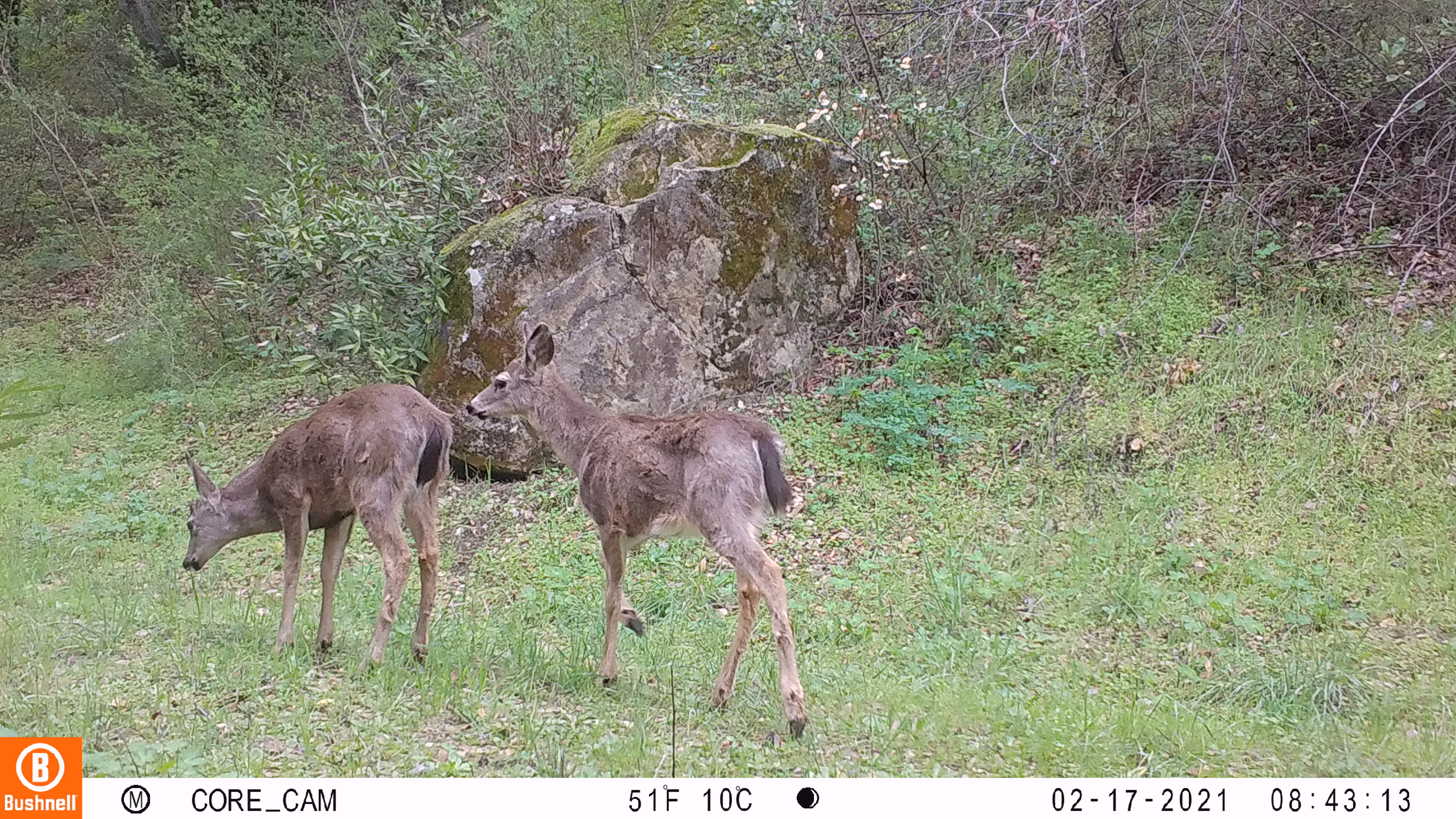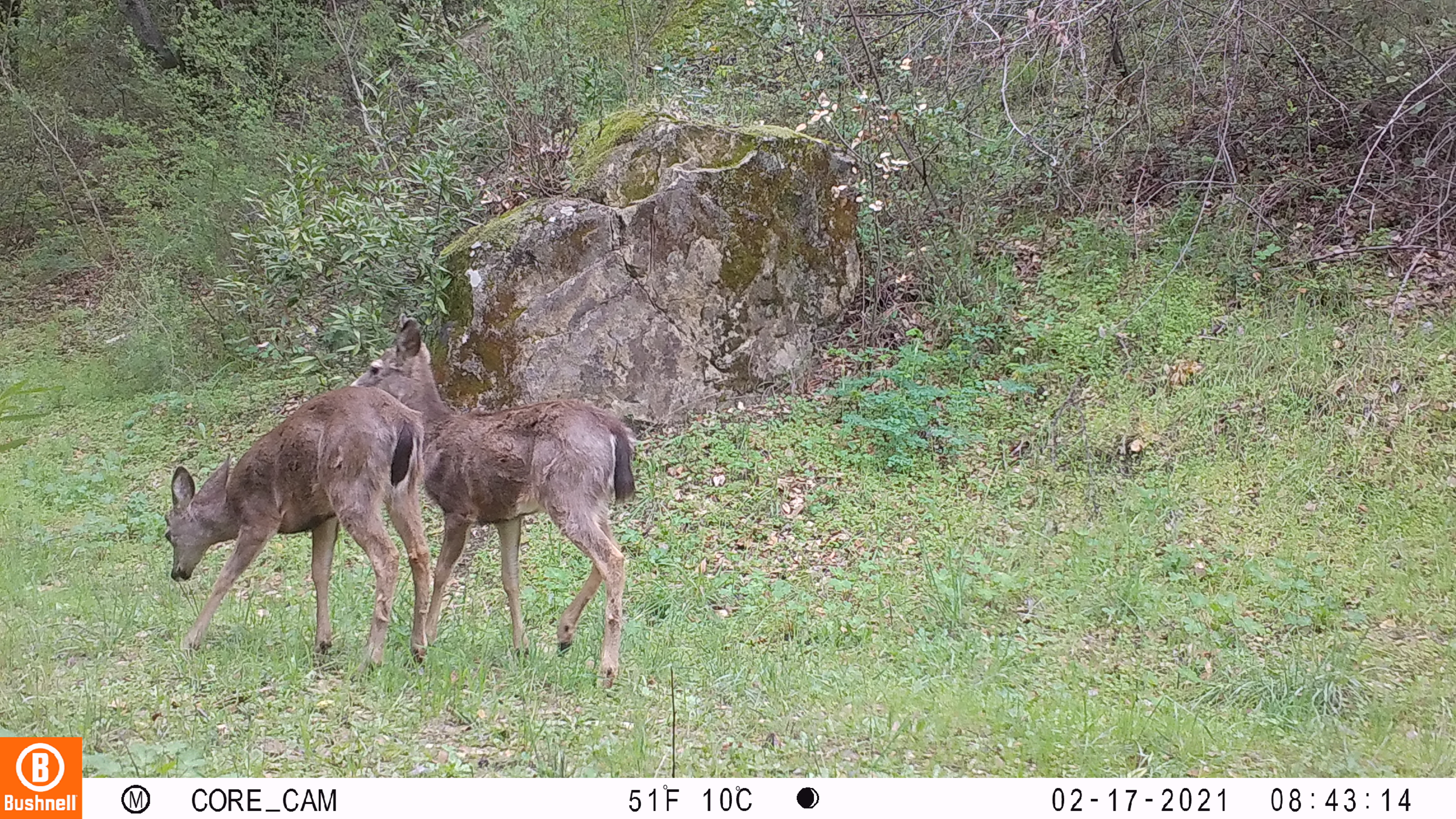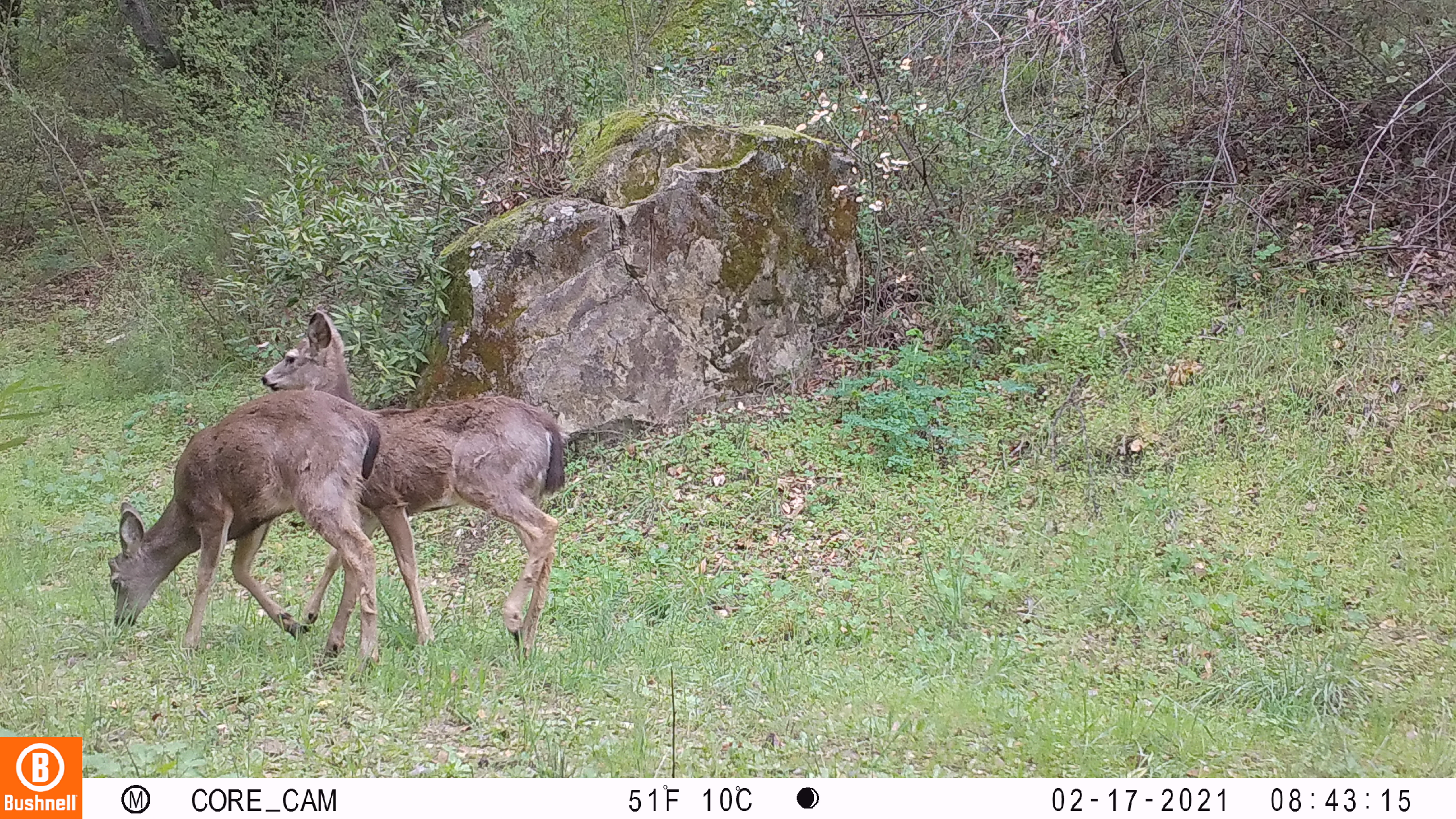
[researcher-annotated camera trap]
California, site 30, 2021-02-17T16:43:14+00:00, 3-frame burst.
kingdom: Animalia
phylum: Chordata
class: Mammalia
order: Artiodactyla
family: Cervidae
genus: Odocoileus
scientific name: Odocoileus hemionus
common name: mule deer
Mule deer (Odocoileus hemionus).